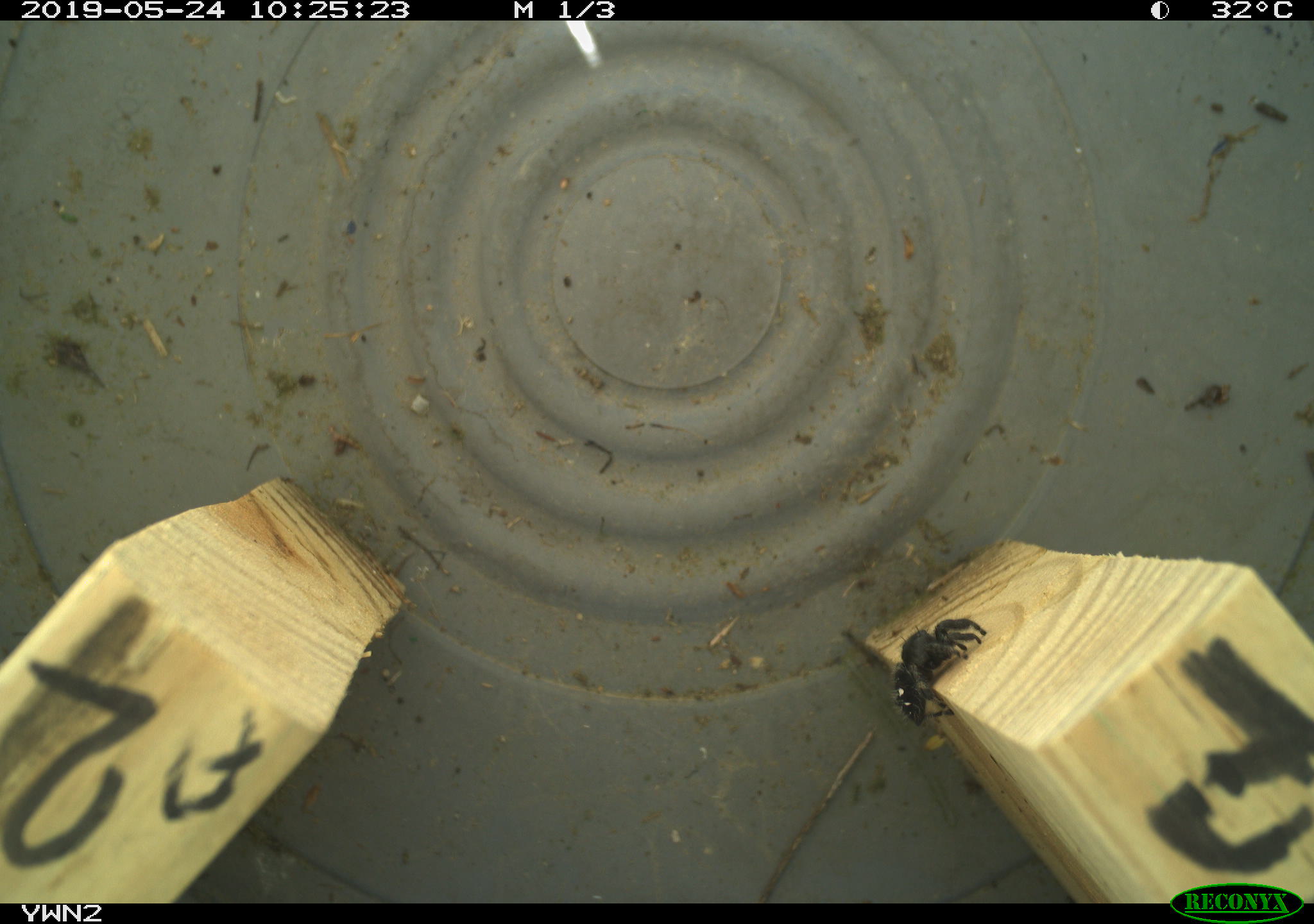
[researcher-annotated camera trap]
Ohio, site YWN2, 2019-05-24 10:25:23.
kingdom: Animalia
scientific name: Animalia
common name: animal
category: invertebrate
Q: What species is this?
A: Invertebrate (animal) (Animalia).